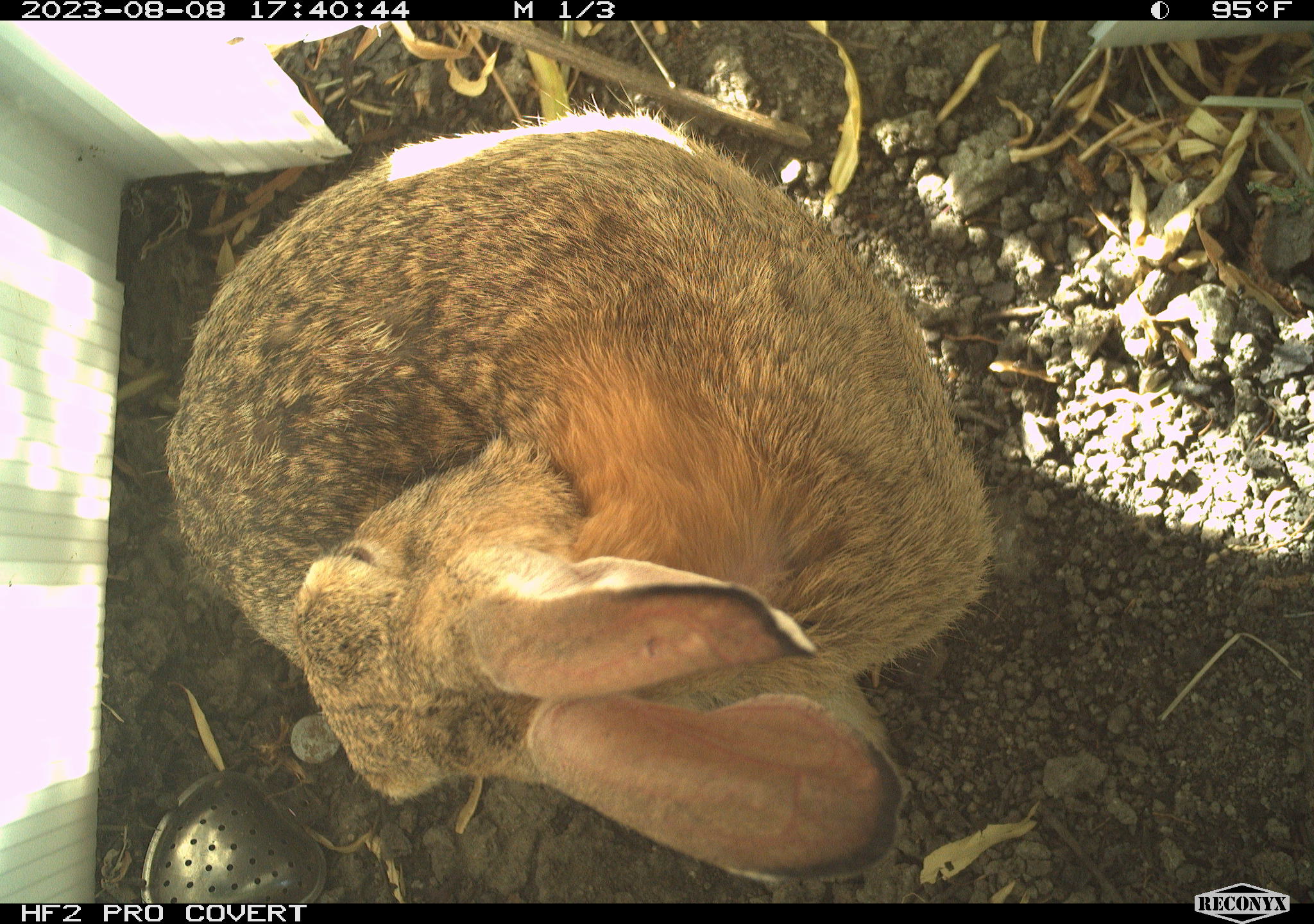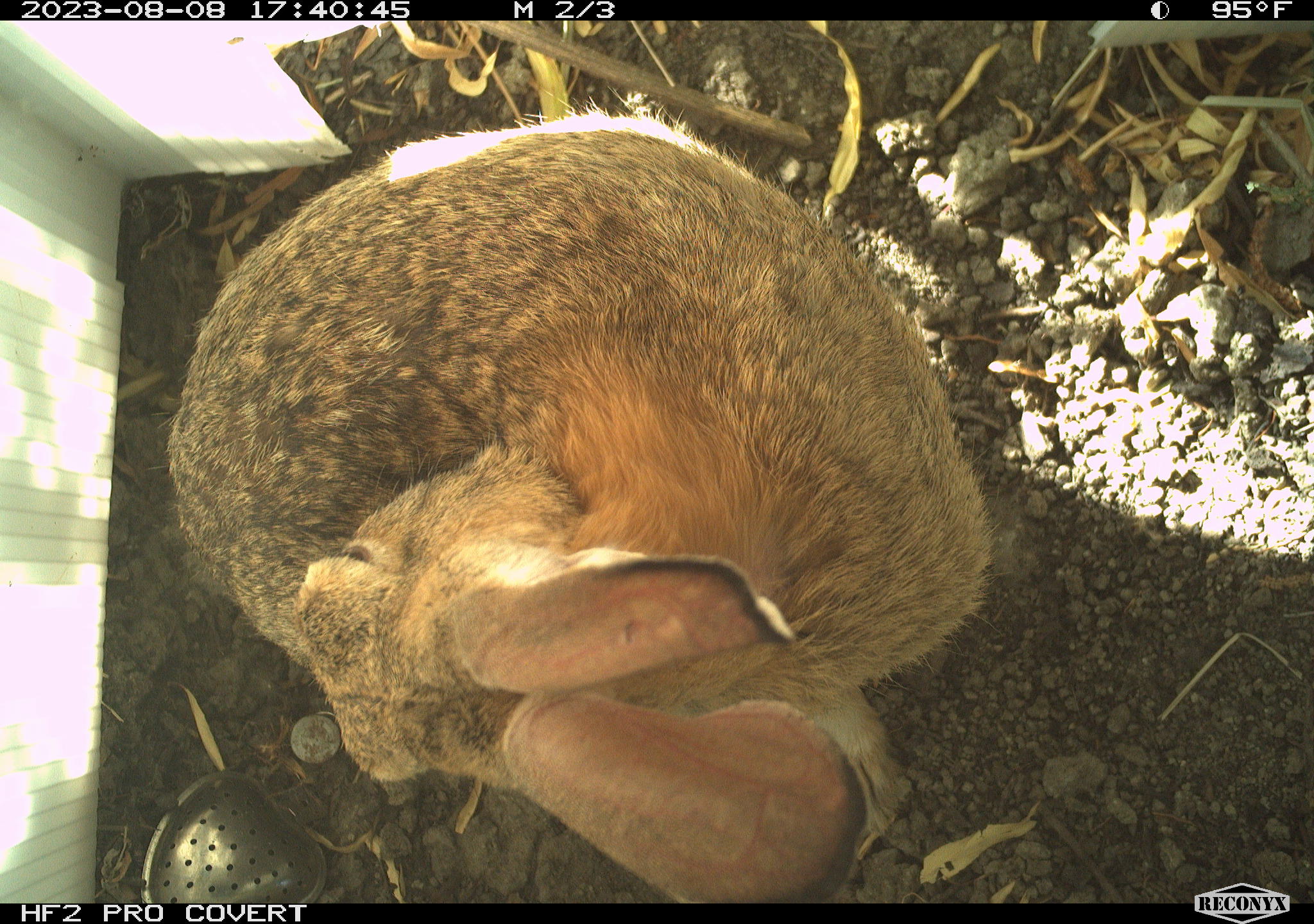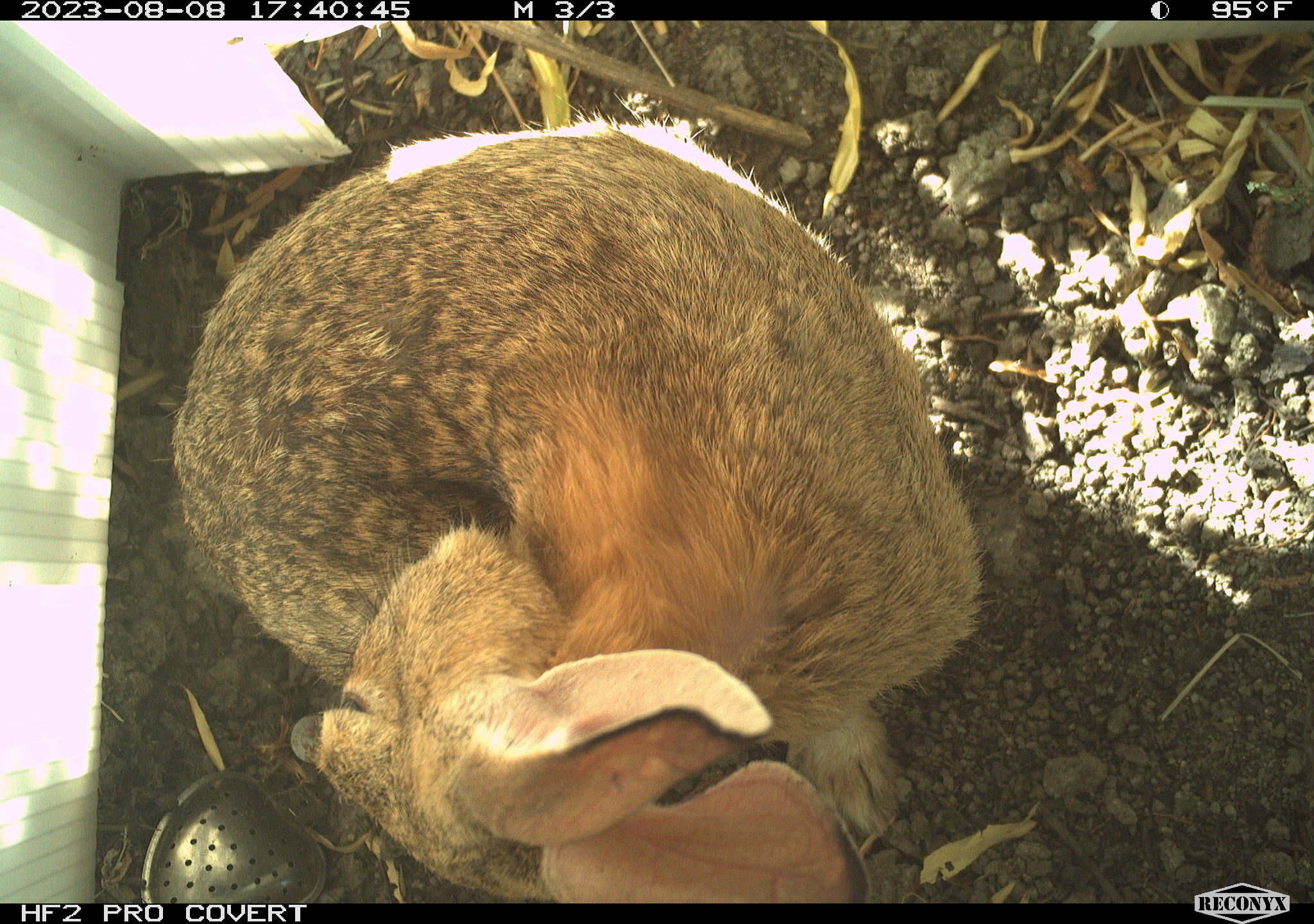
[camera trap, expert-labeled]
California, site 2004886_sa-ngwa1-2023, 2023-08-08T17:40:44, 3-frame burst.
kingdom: Animalia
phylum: Chordata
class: Mammalia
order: Lagomorpha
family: Leporidae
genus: Sylvilagus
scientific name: Sylvilagus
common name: cottontail rabbits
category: sylvilagus species